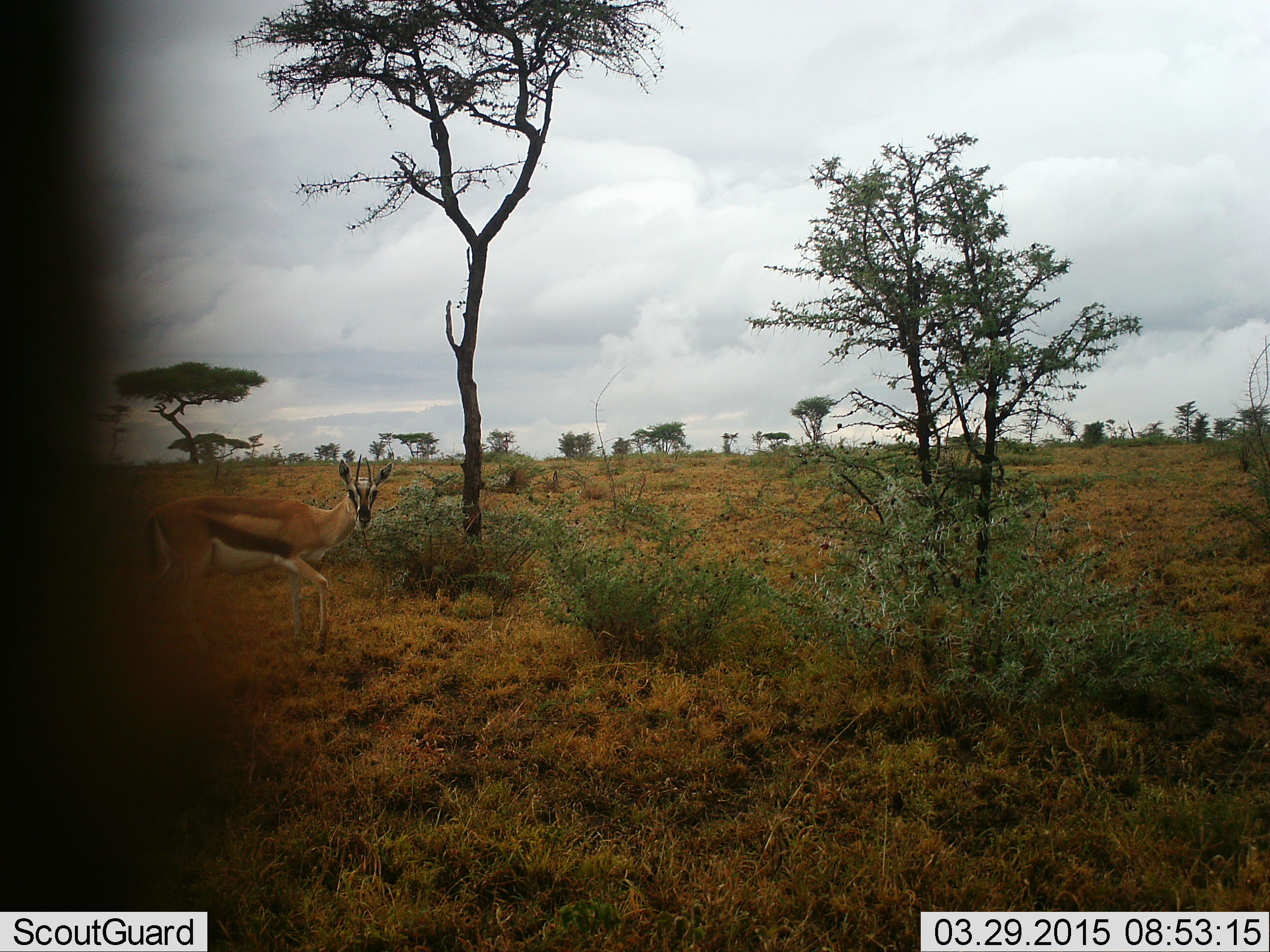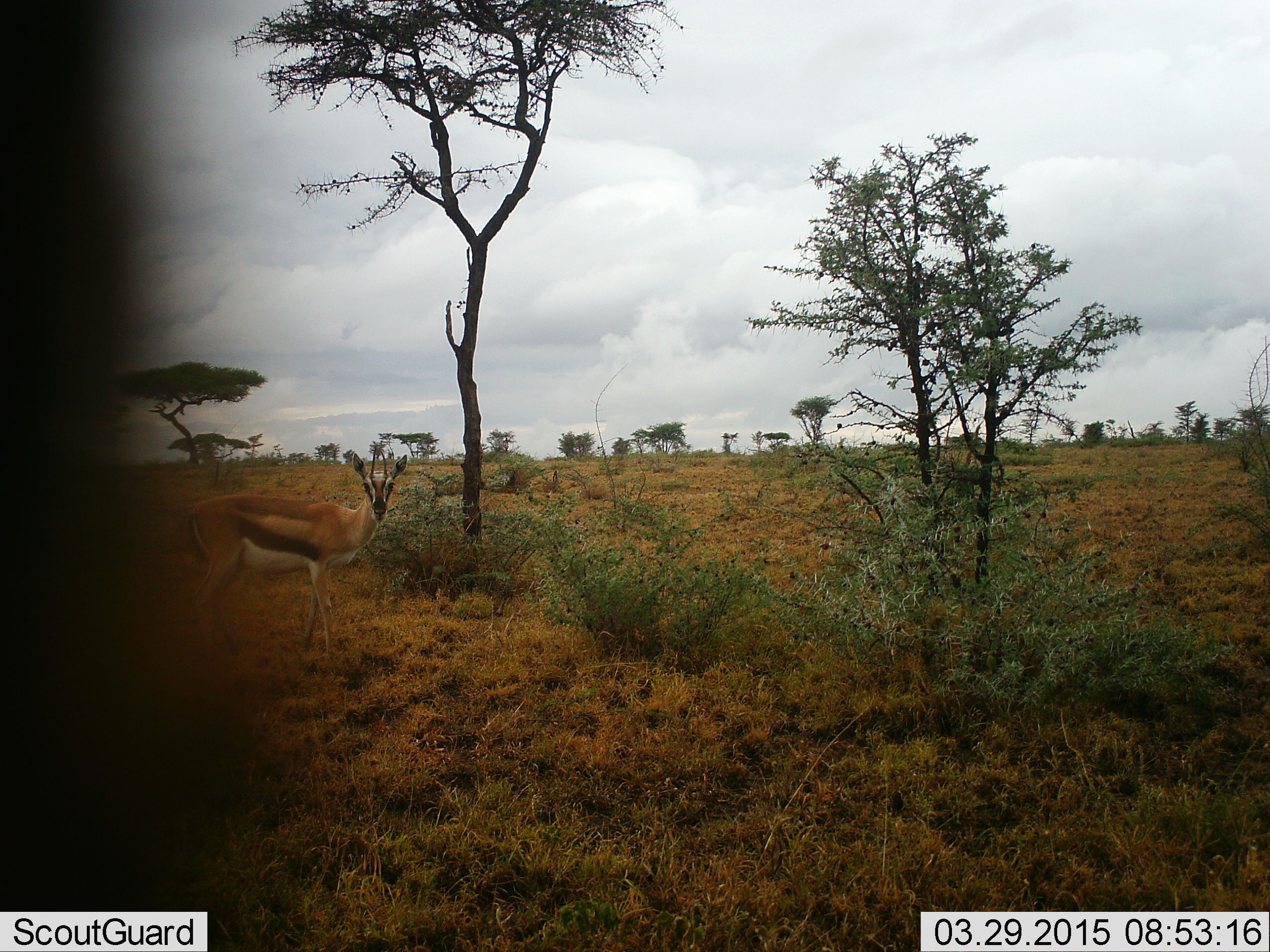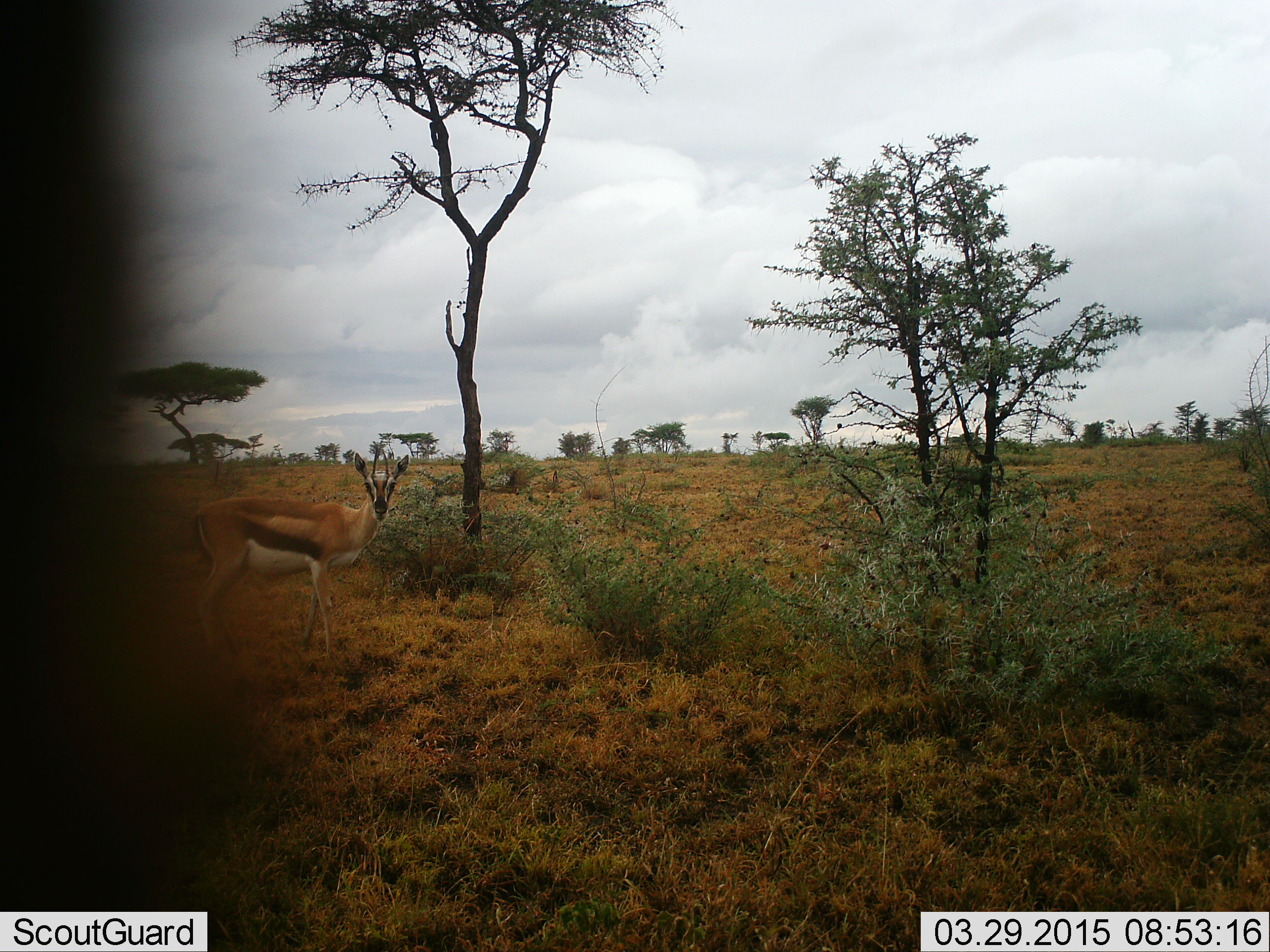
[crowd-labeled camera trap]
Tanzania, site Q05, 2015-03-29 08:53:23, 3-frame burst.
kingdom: Animalia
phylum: Chordata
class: Mammalia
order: Artiodactyla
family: Bovidae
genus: Eudorcas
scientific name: Eudorcas thomsonii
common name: thomson's gazelle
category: gazellethomsons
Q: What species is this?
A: Gazellethomsons (thomson's gazelle) (Eudorcas thomsonii).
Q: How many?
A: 1.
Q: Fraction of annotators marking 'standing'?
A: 90%.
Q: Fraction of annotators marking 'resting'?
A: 0%.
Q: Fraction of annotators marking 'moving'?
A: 10%.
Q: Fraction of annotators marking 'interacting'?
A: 0%.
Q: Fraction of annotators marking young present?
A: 0%.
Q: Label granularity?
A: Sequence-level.